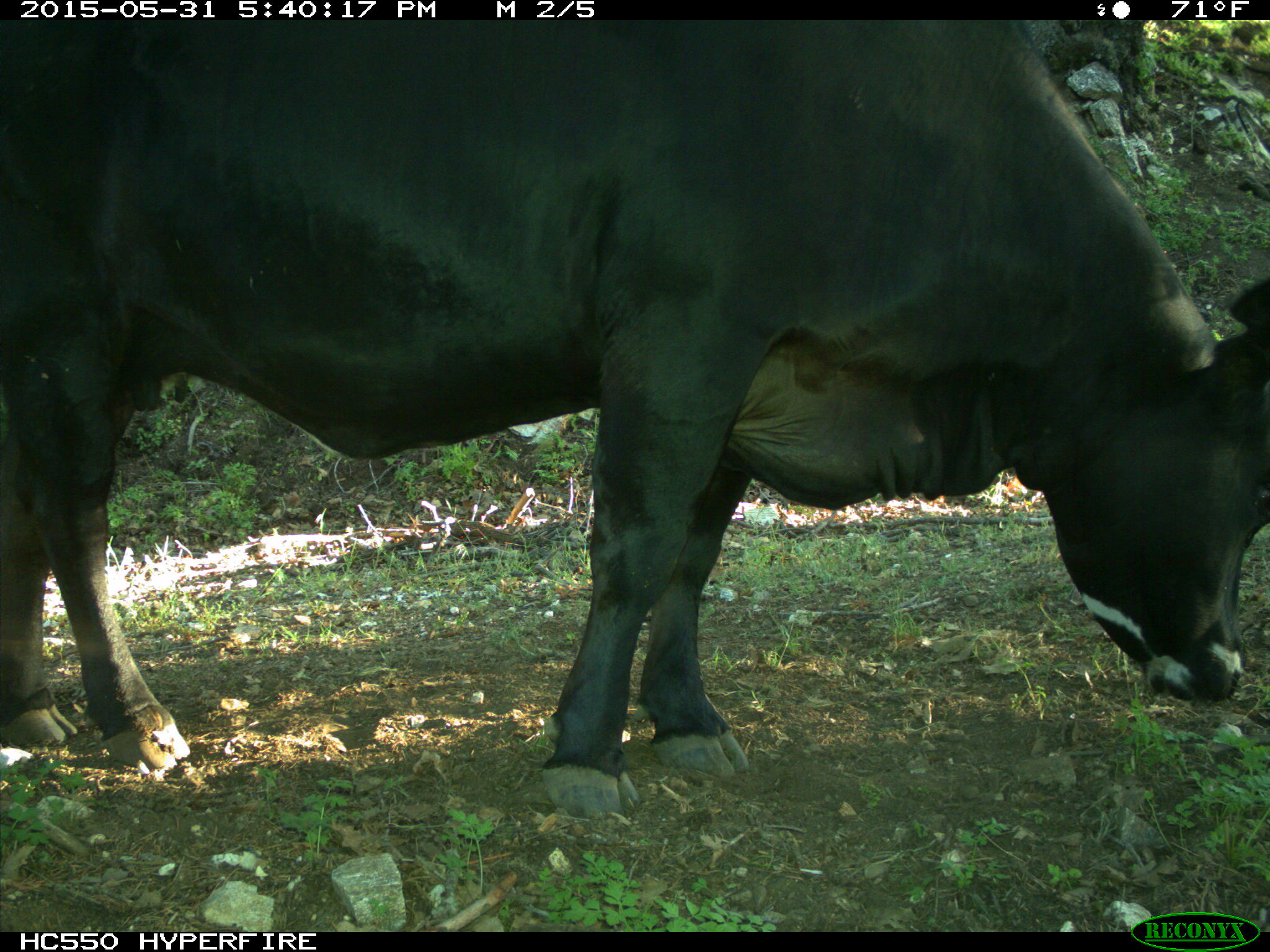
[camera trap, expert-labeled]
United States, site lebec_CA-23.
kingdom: Animalia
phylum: Chordata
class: Mammalia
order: Artiodactyla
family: Bovidae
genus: Bos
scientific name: Bos taurus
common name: domestic cow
Bos taurus (domestic cow).